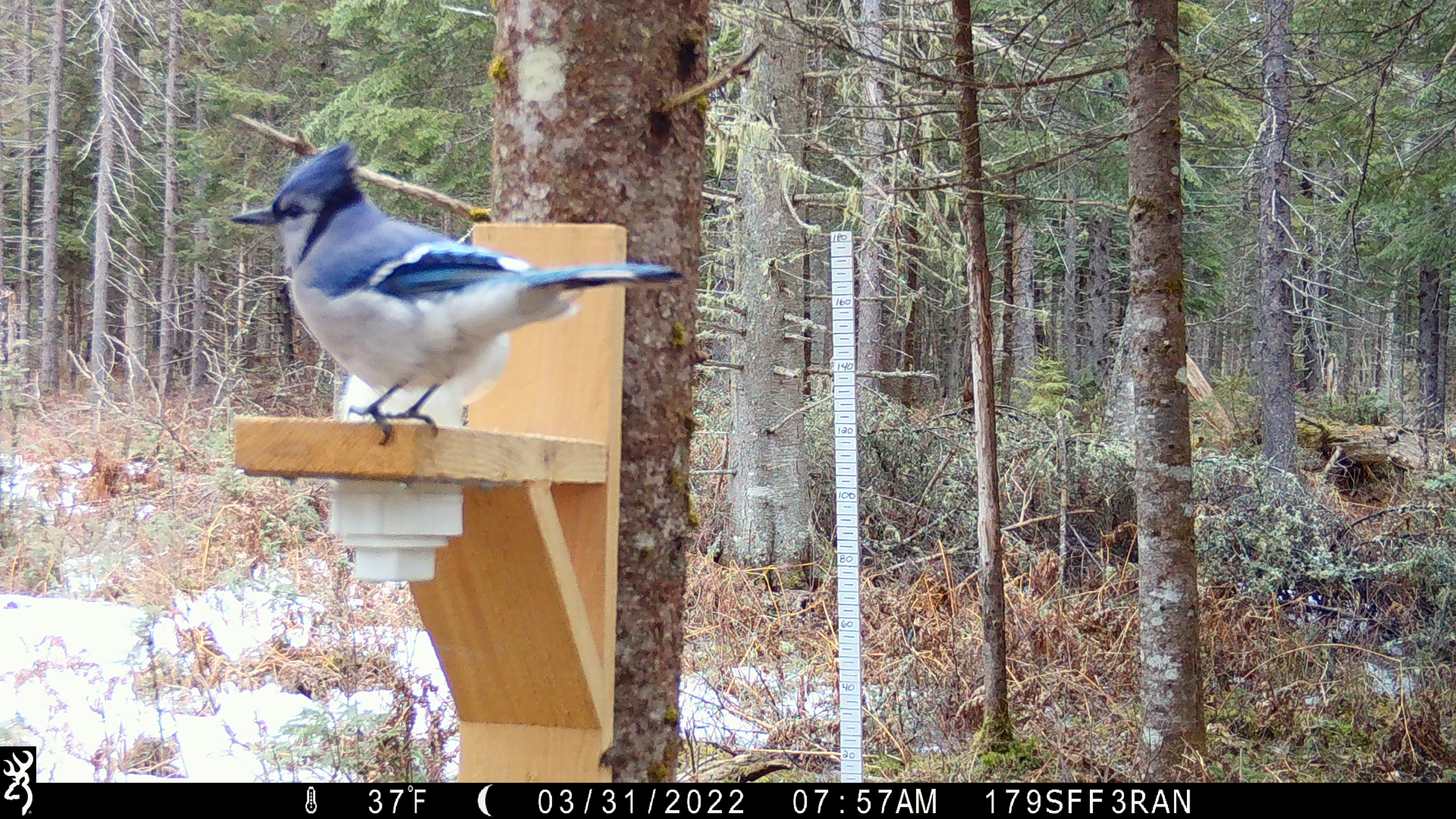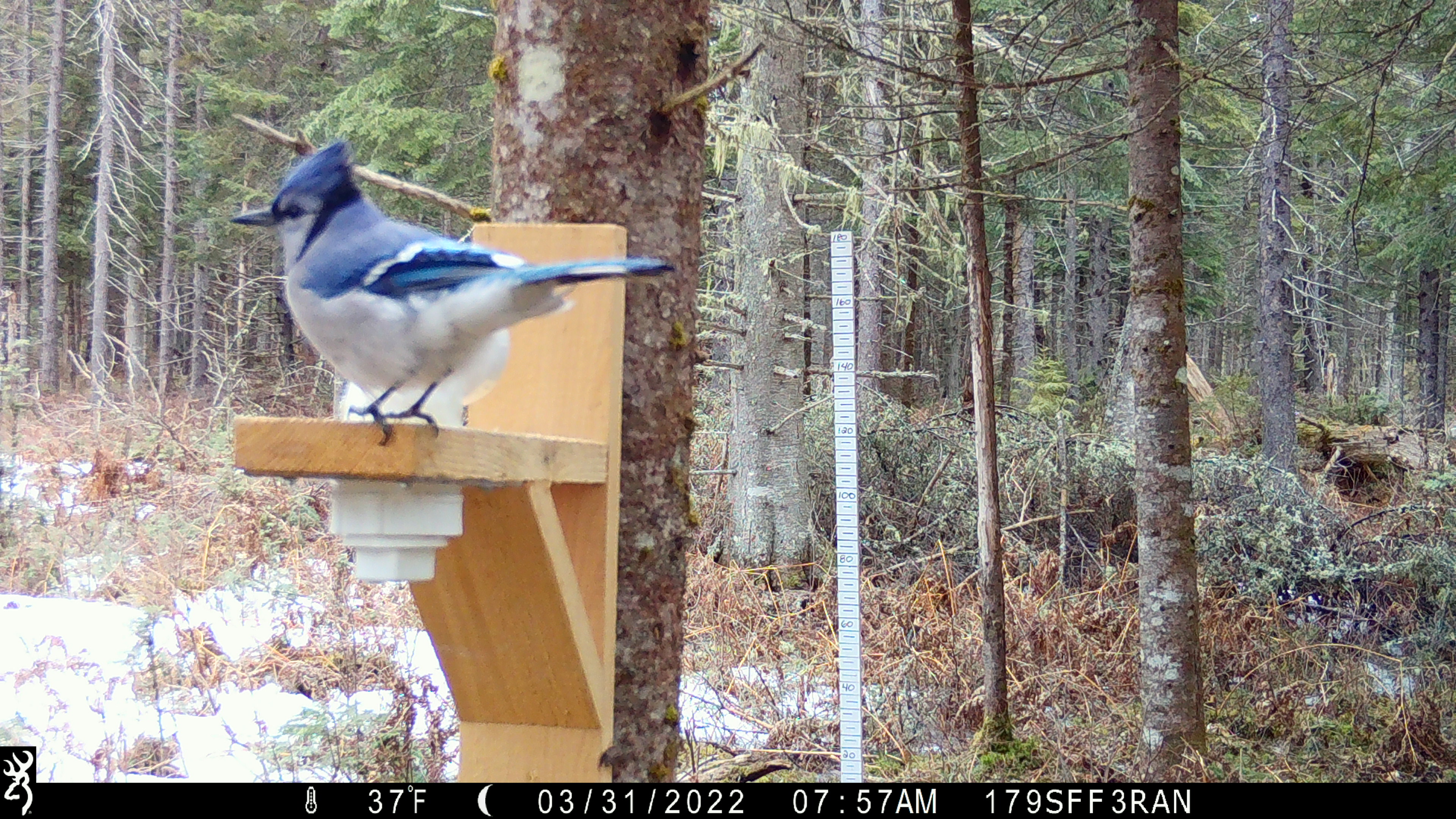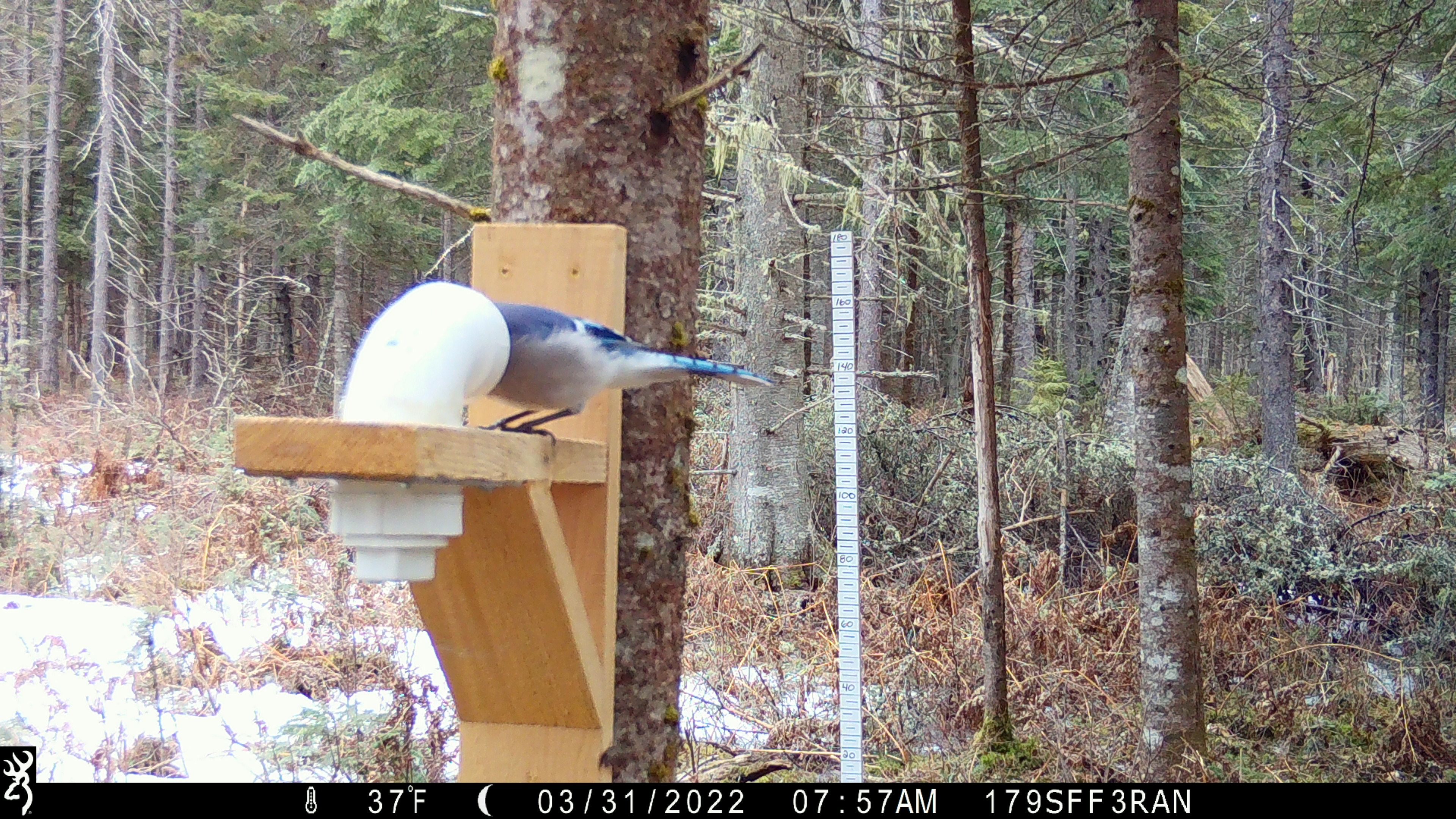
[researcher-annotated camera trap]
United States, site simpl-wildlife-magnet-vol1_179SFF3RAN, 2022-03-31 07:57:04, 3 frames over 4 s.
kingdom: Animalia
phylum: Chordata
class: Aves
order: Passeriformes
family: Corvidae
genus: Cyanocitta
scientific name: Cyanocitta cristata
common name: blue jay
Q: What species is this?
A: Blue jay (Cyanocitta cristata).